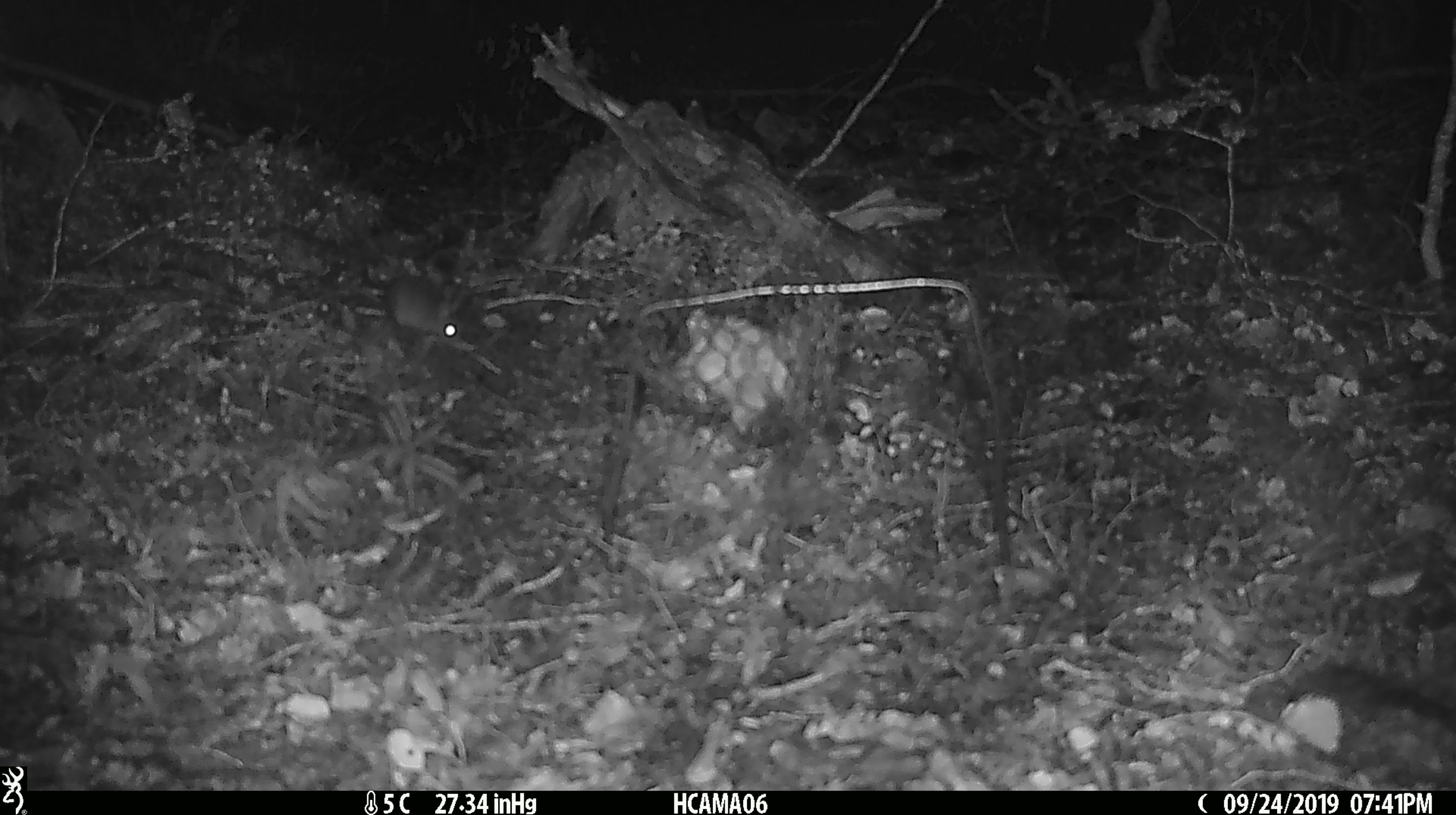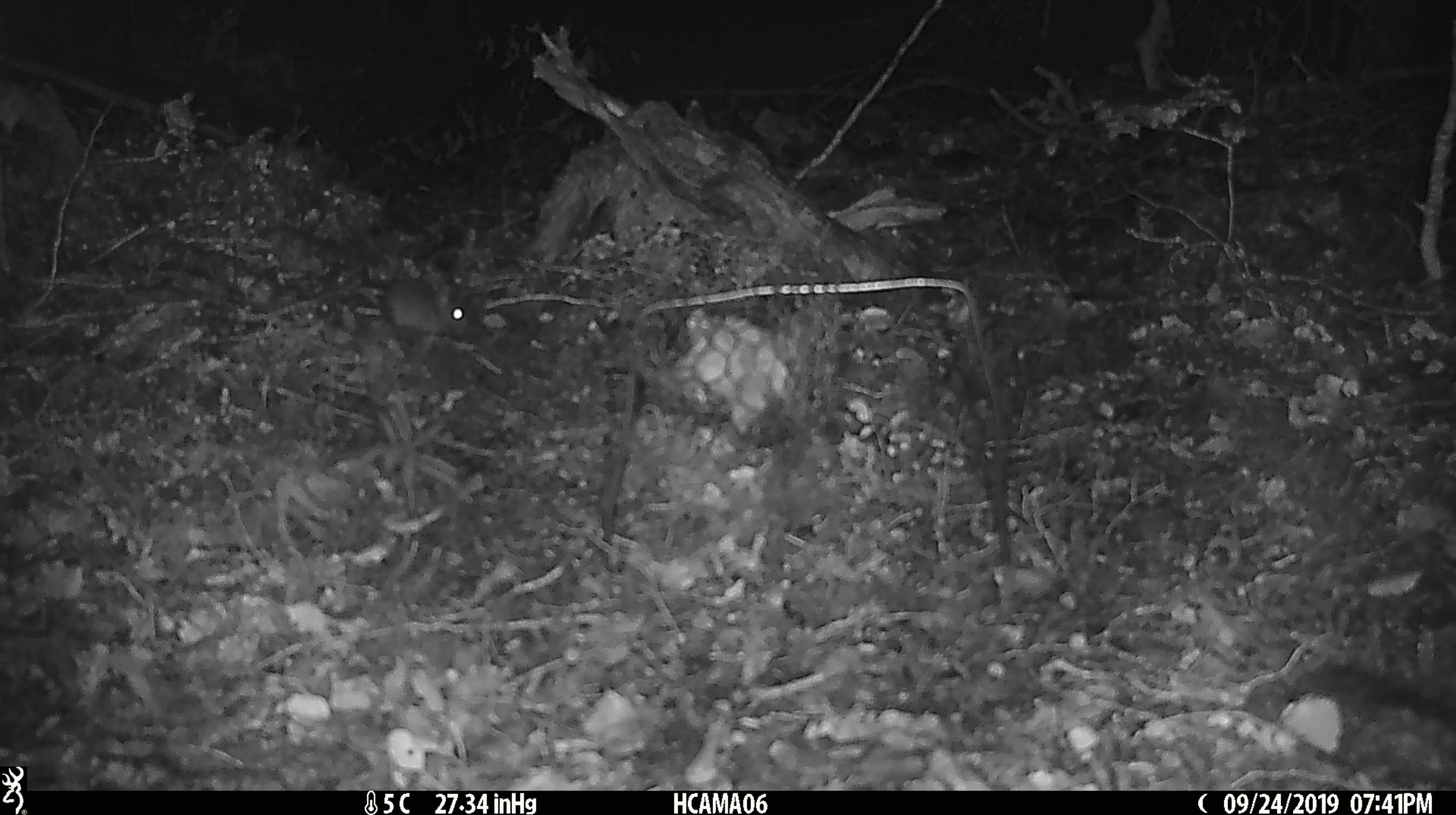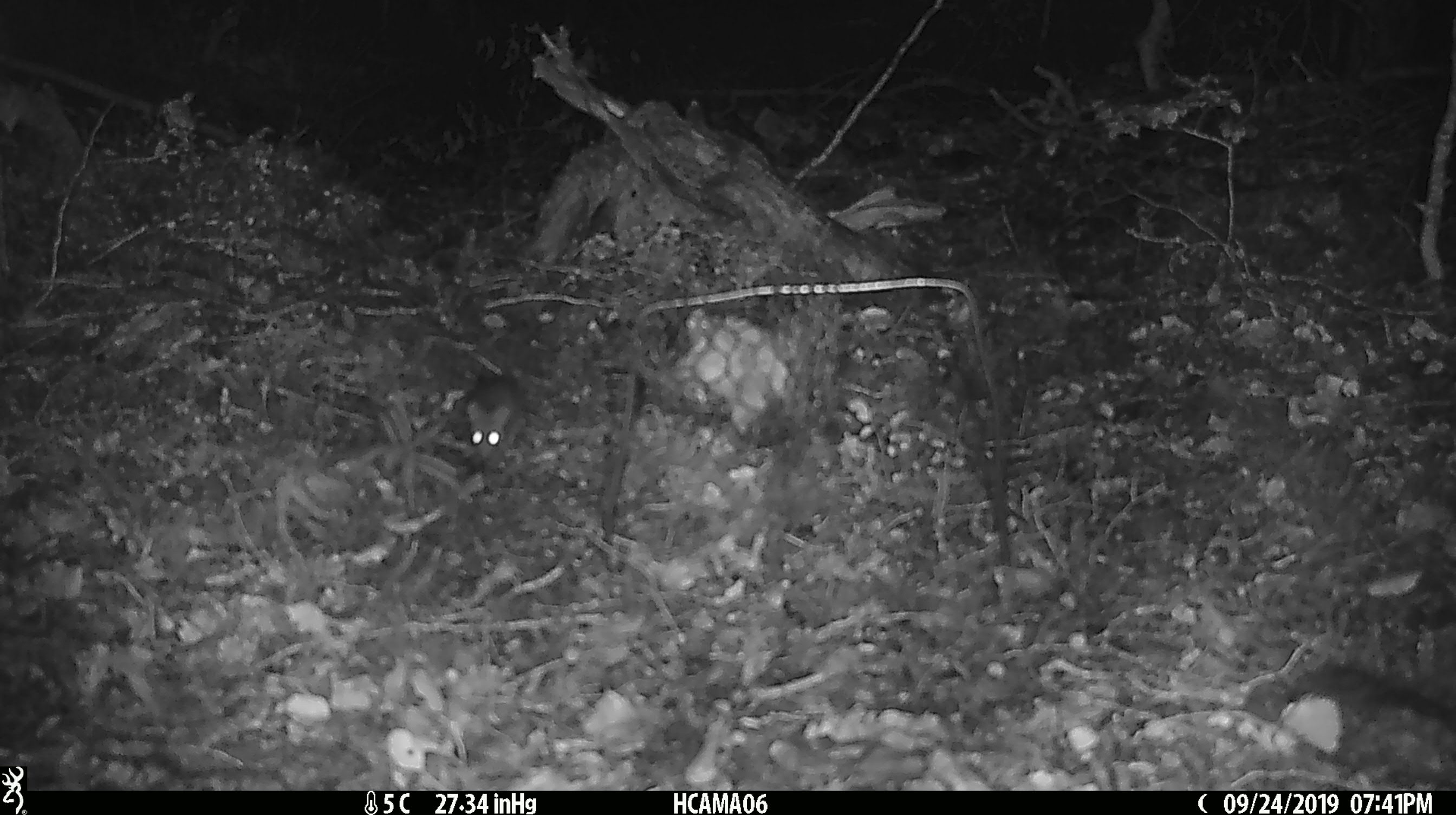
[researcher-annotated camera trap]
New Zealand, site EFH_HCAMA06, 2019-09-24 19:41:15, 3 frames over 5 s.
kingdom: Animalia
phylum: Chordata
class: Mammalia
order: Rodentia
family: Muridae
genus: Mus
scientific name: Mus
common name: mouse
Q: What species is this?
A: Mouse (Mus).